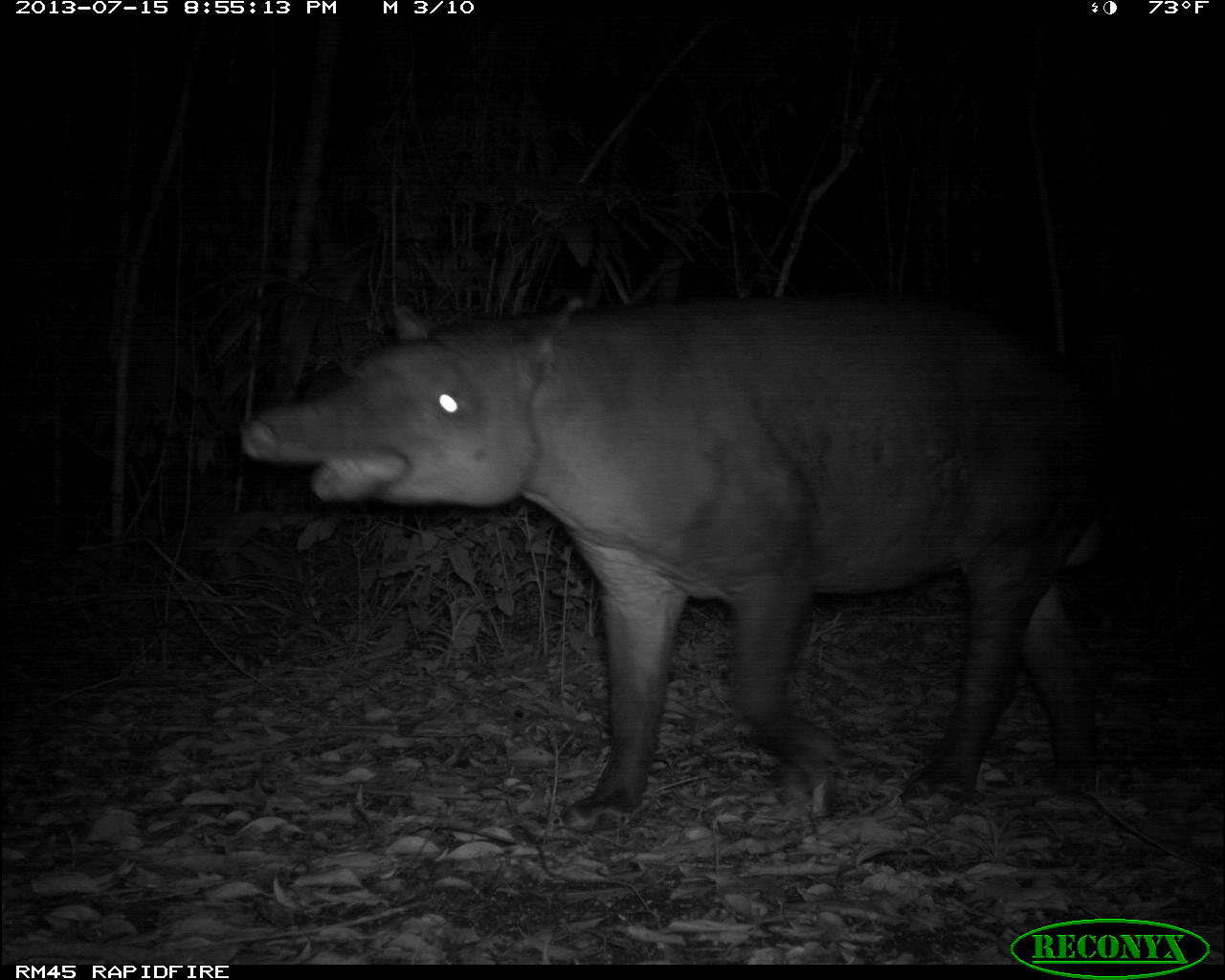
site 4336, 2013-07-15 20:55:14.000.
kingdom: Animalia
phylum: Chordata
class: Mammalia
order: Perissodactyla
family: Tapiridae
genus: Tapirus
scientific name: Tapirus bairdii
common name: baird's tapir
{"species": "Tapirus bairdii (baird's tapir)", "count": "1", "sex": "male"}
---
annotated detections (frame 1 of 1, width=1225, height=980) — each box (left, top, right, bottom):
tapirus bairdii: (241, 292, 1116, 830)